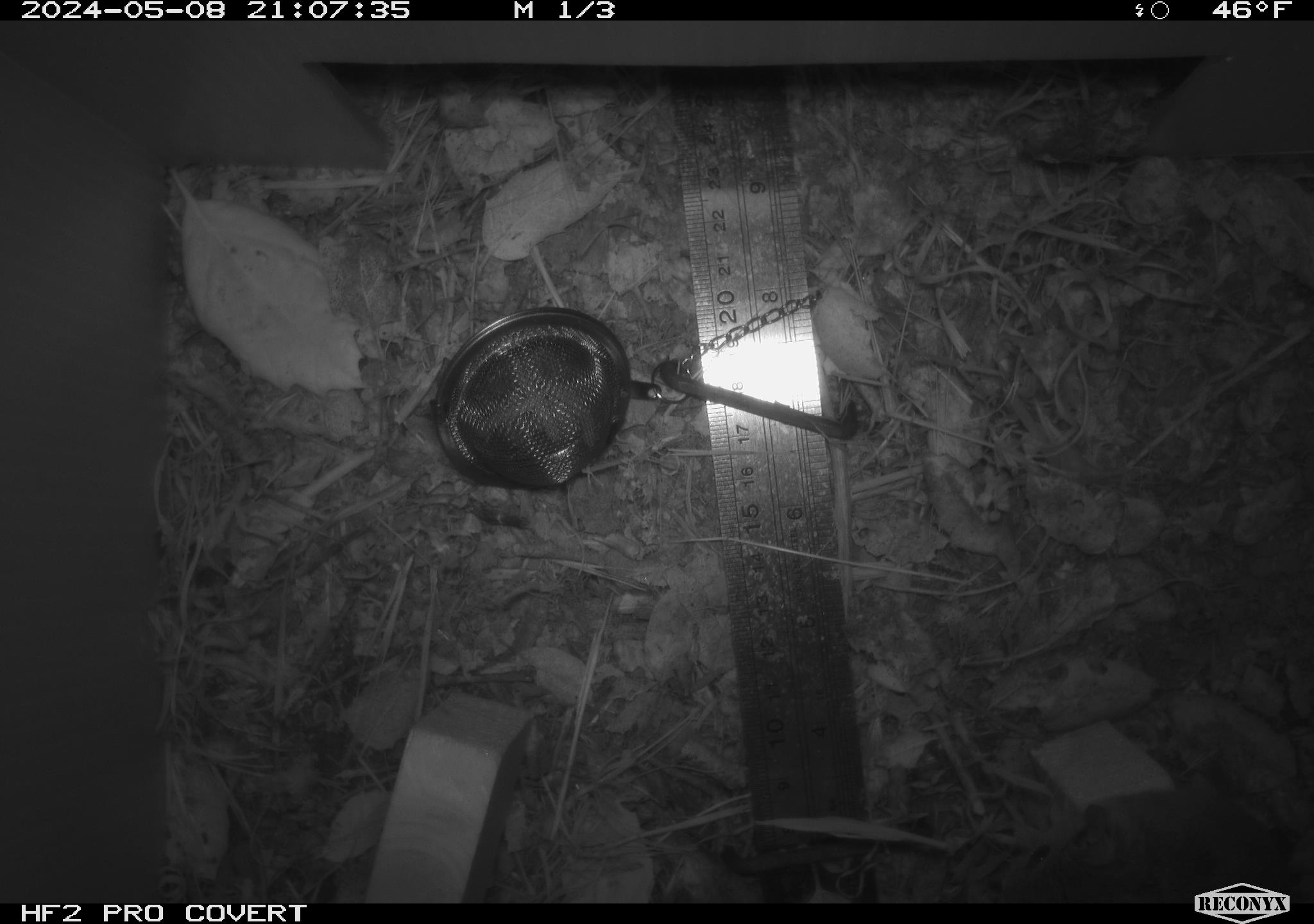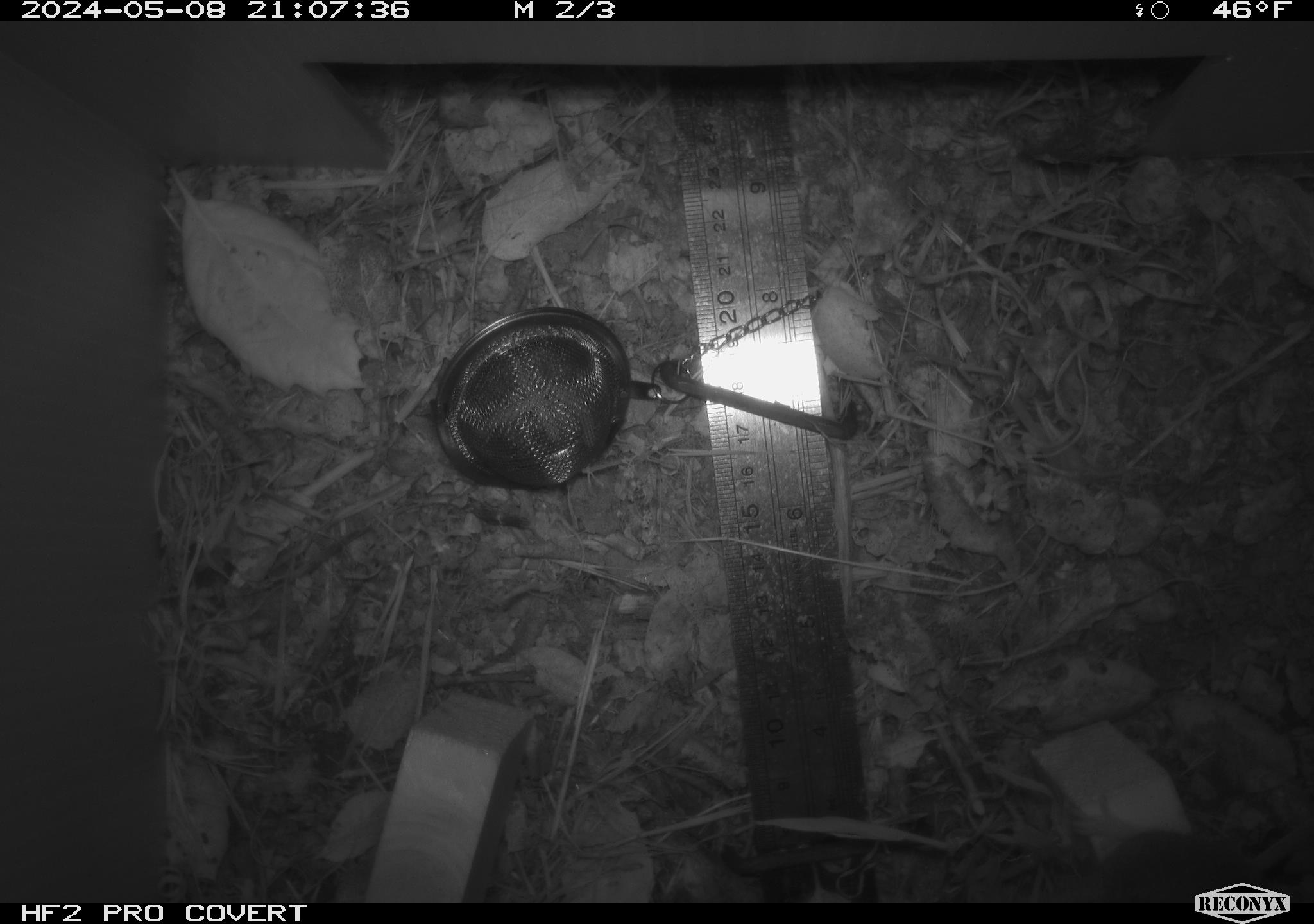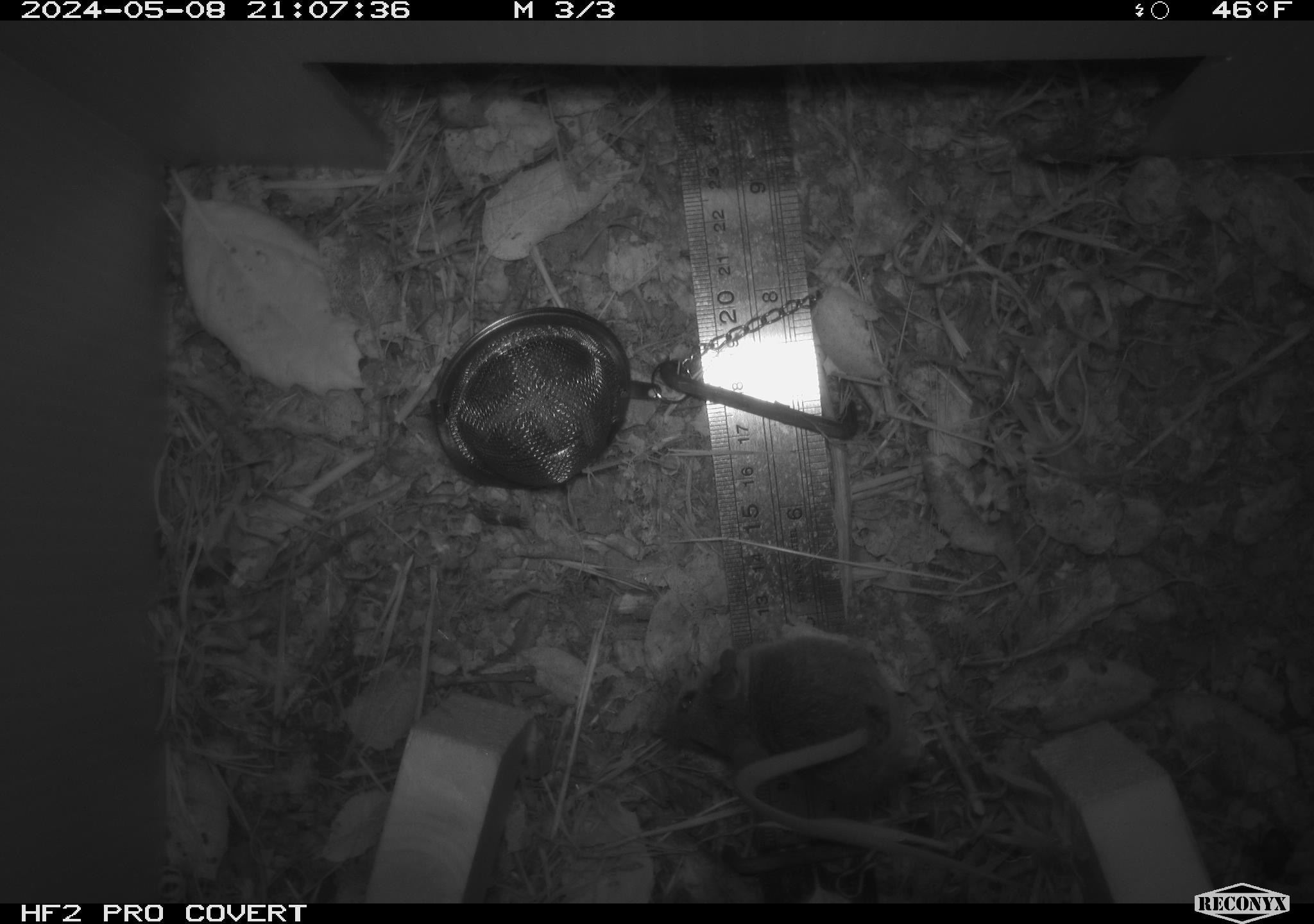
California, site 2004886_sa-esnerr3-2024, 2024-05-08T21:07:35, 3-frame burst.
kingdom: Animalia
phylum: Chordata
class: Mammalia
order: Rodentia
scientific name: Rodentia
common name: rodent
Rodent (Rodentia).